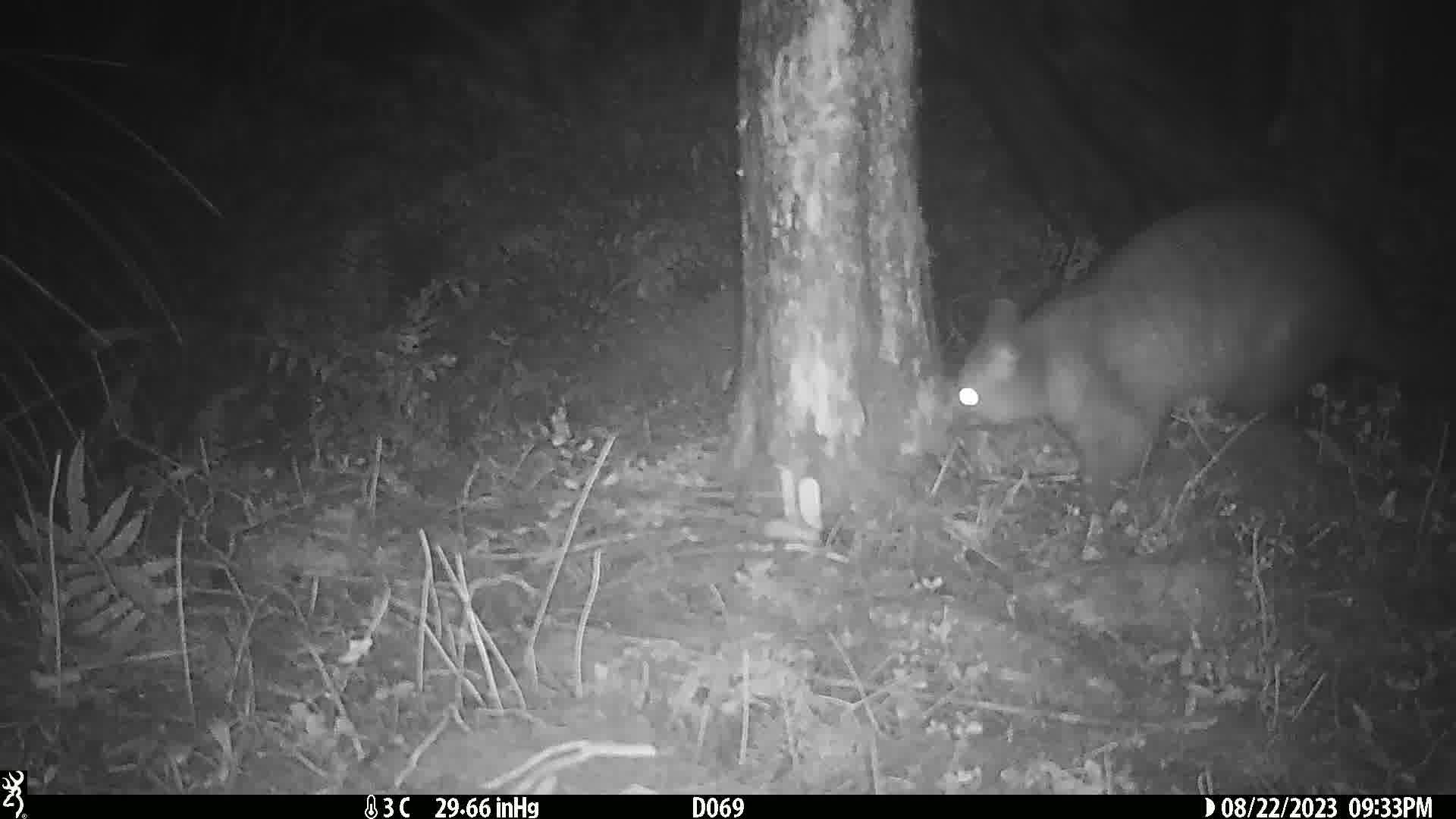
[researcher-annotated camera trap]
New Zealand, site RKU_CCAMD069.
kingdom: Animalia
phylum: Chordata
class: Mammalia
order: Diprotodontia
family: Phalangeridae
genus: Trichosurus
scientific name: Trichosurus vulpecula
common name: common brushtail possum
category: possum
Possum (common brushtail possum) (Trichosurus vulpecula).